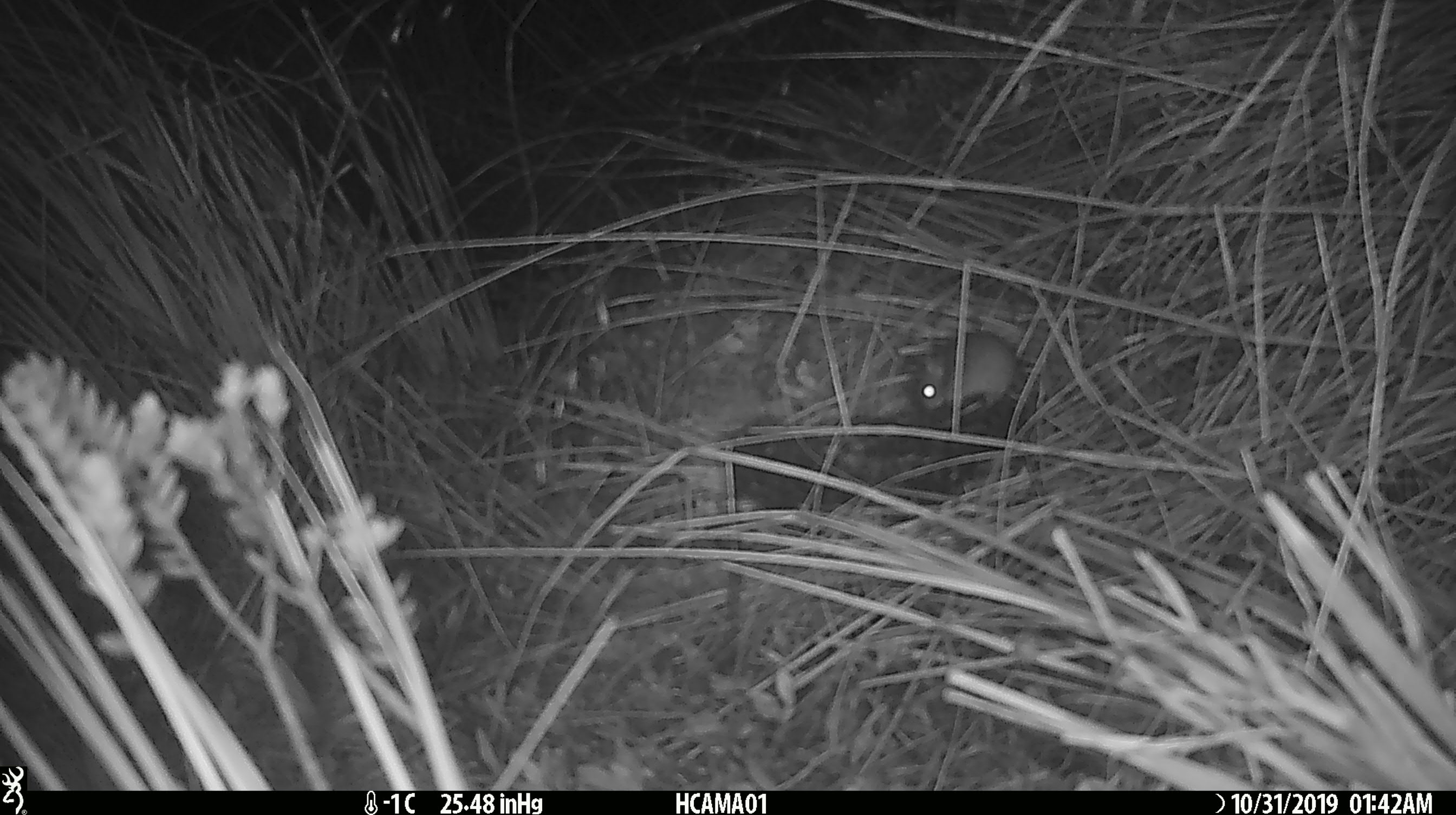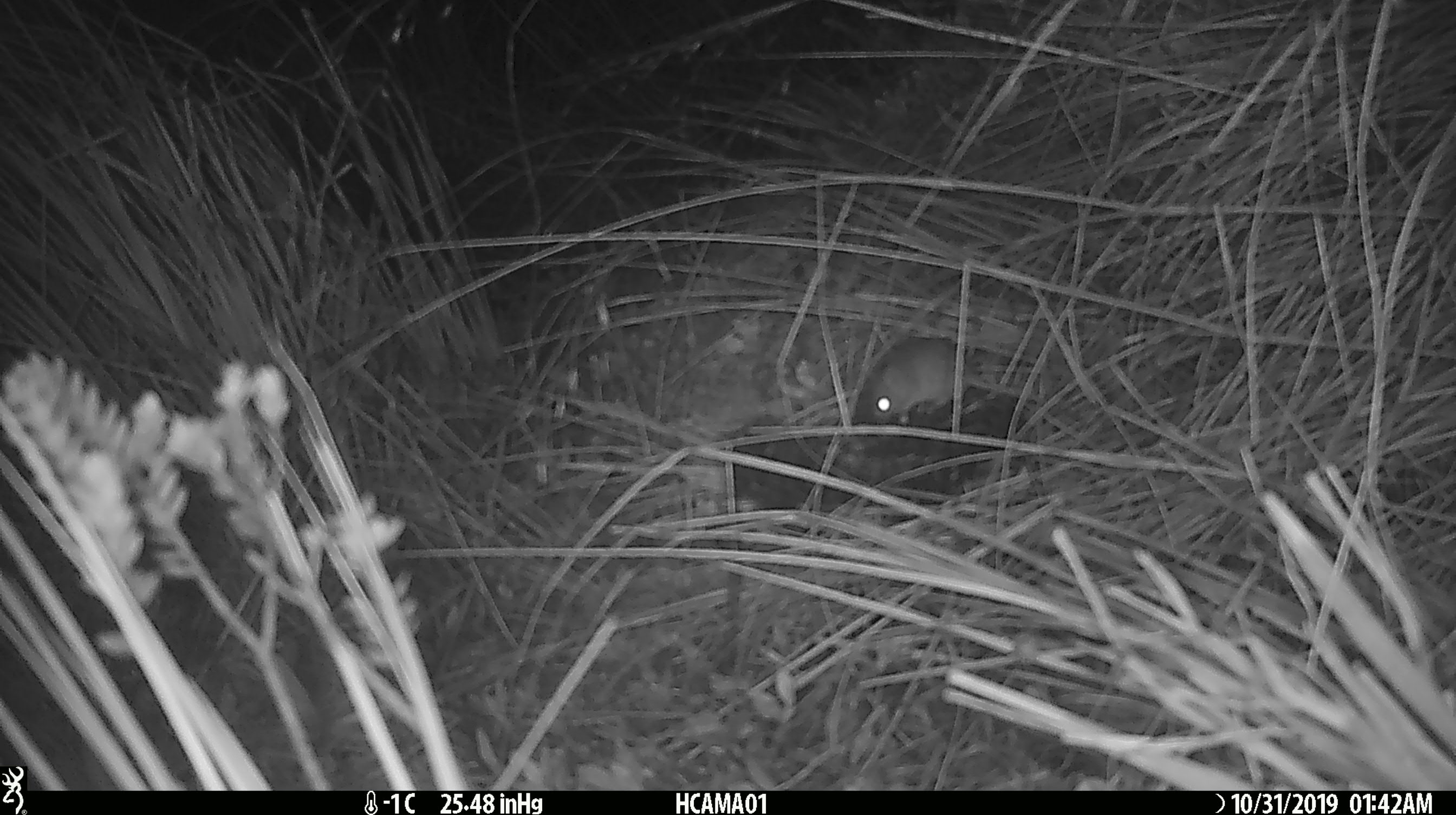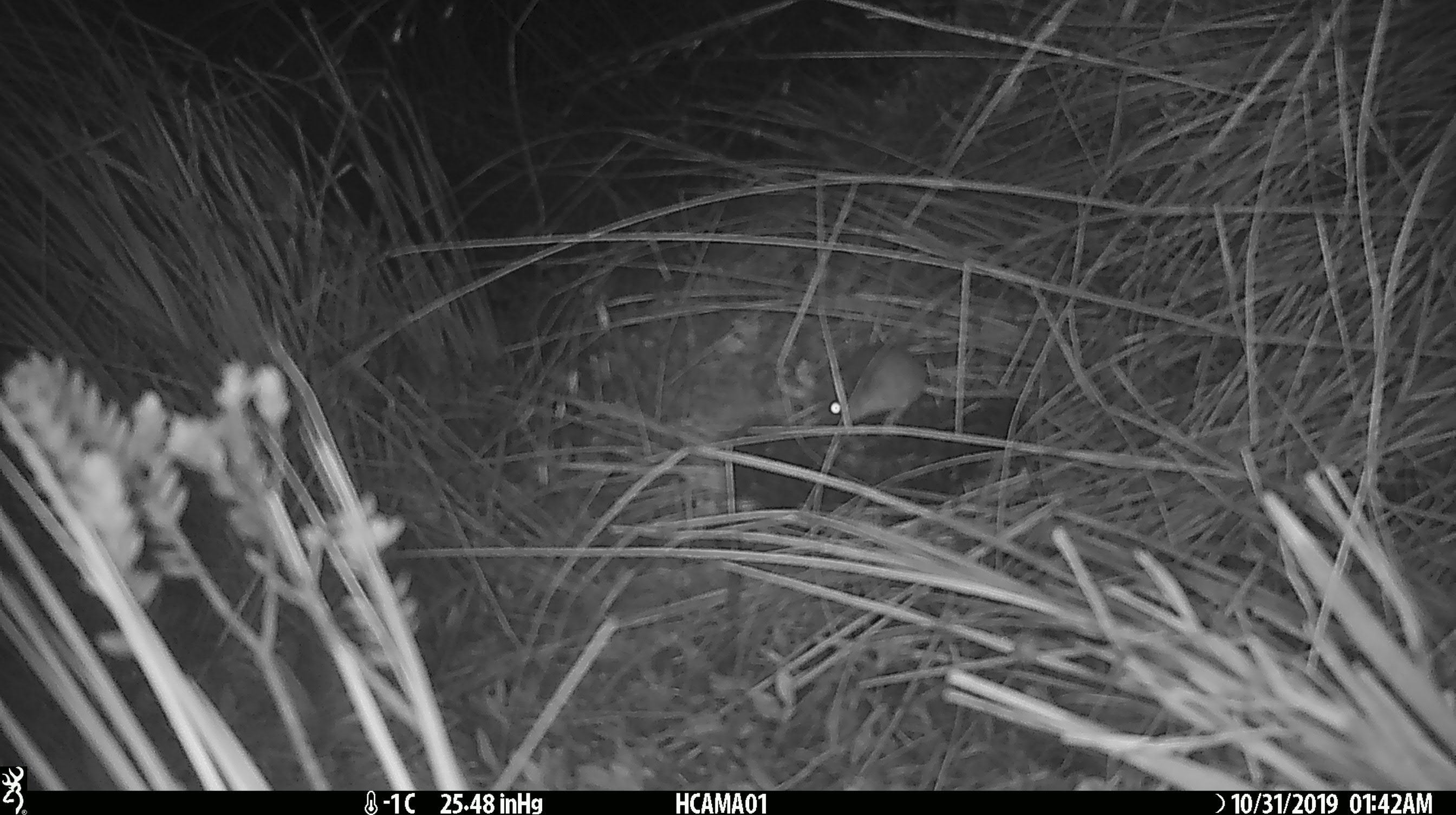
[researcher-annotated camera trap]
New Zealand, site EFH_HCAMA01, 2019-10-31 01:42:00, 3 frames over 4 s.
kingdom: Animalia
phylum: Chordata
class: Mammalia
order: Rodentia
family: Muridae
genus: Mus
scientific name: Mus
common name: mouse